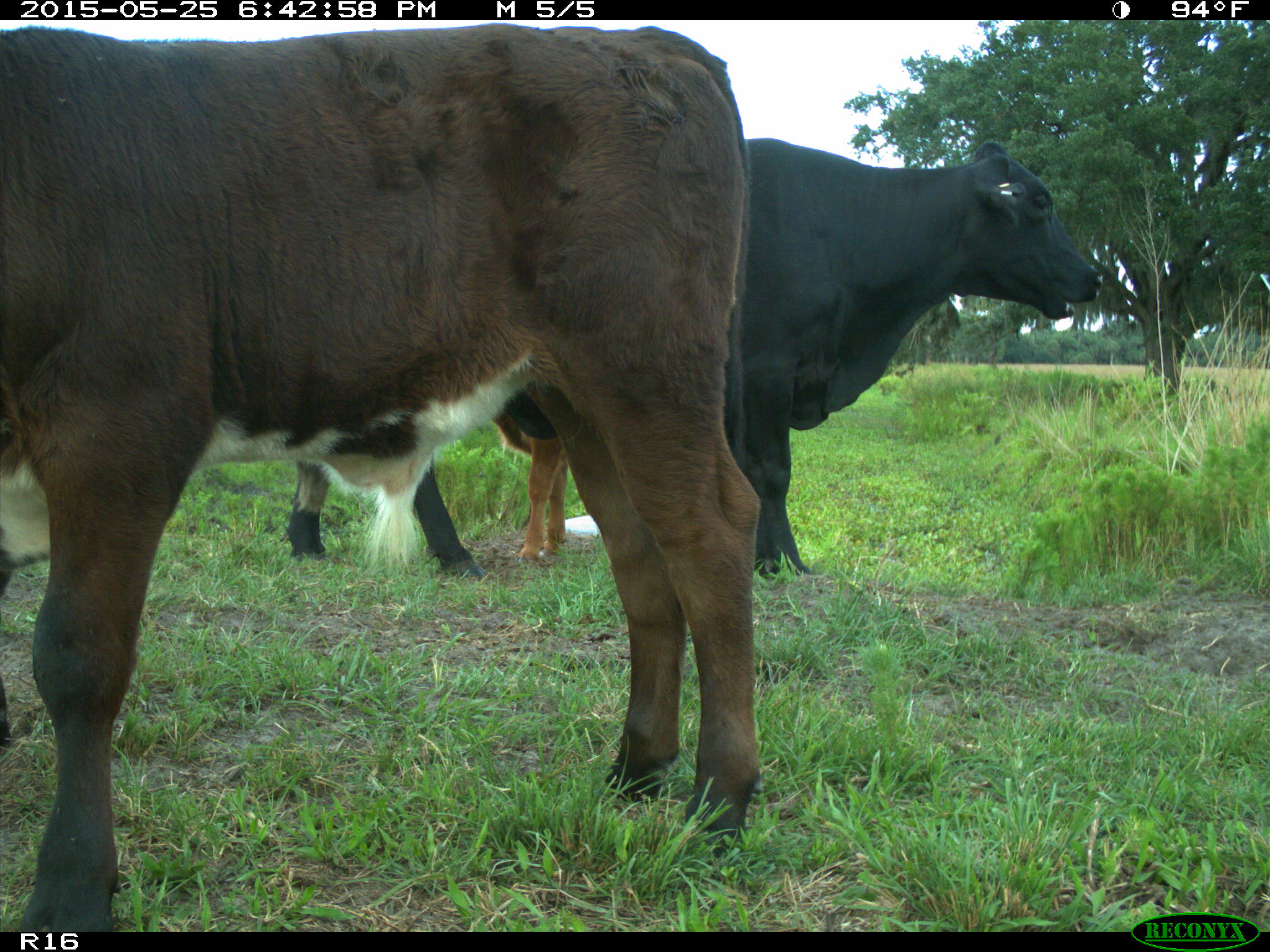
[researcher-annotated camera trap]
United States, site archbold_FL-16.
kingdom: Animalia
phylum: Chordata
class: Mammalia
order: Artiodactyla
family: Bovidae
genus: Bos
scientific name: Bos taurus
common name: domestic cow